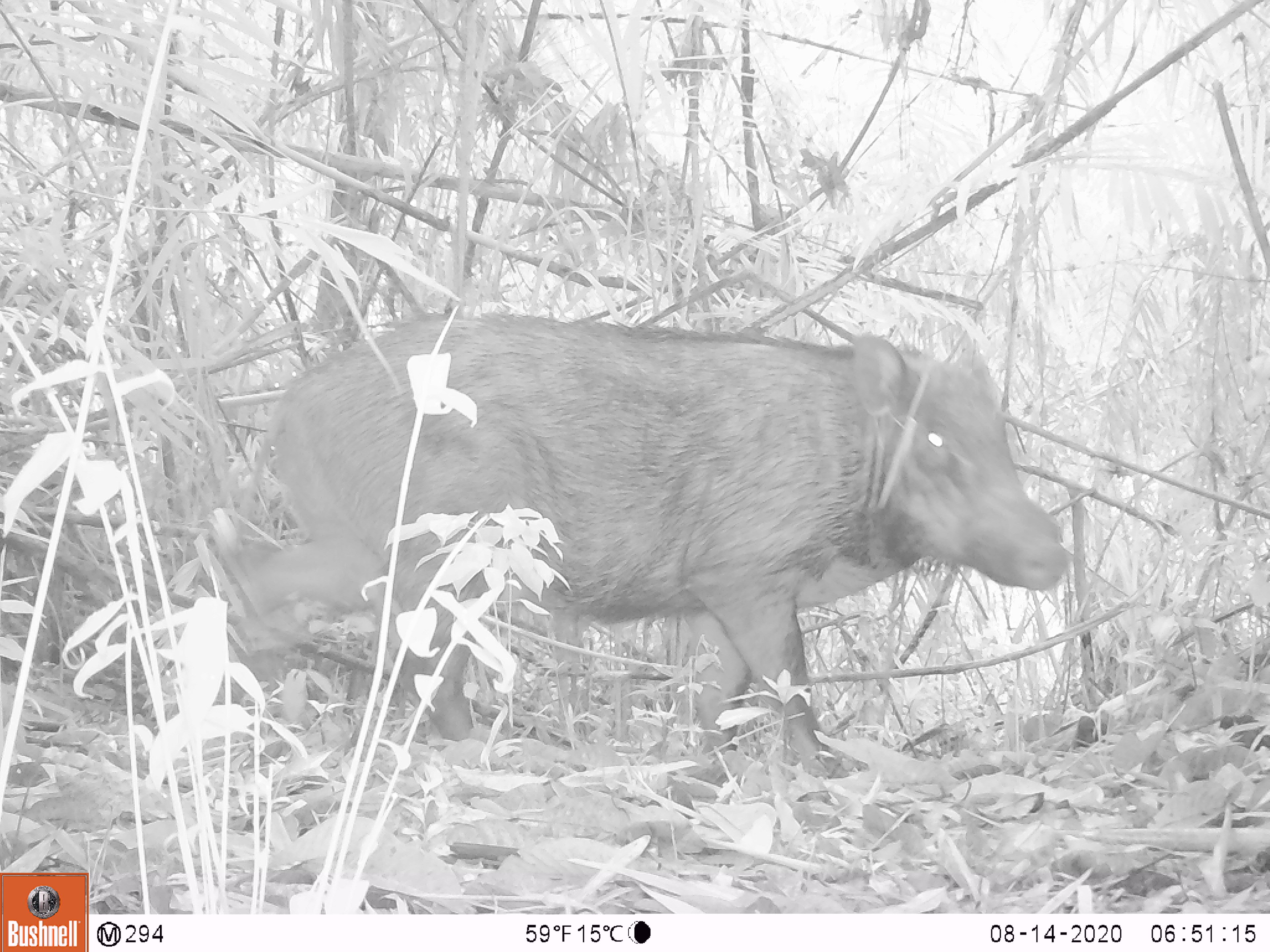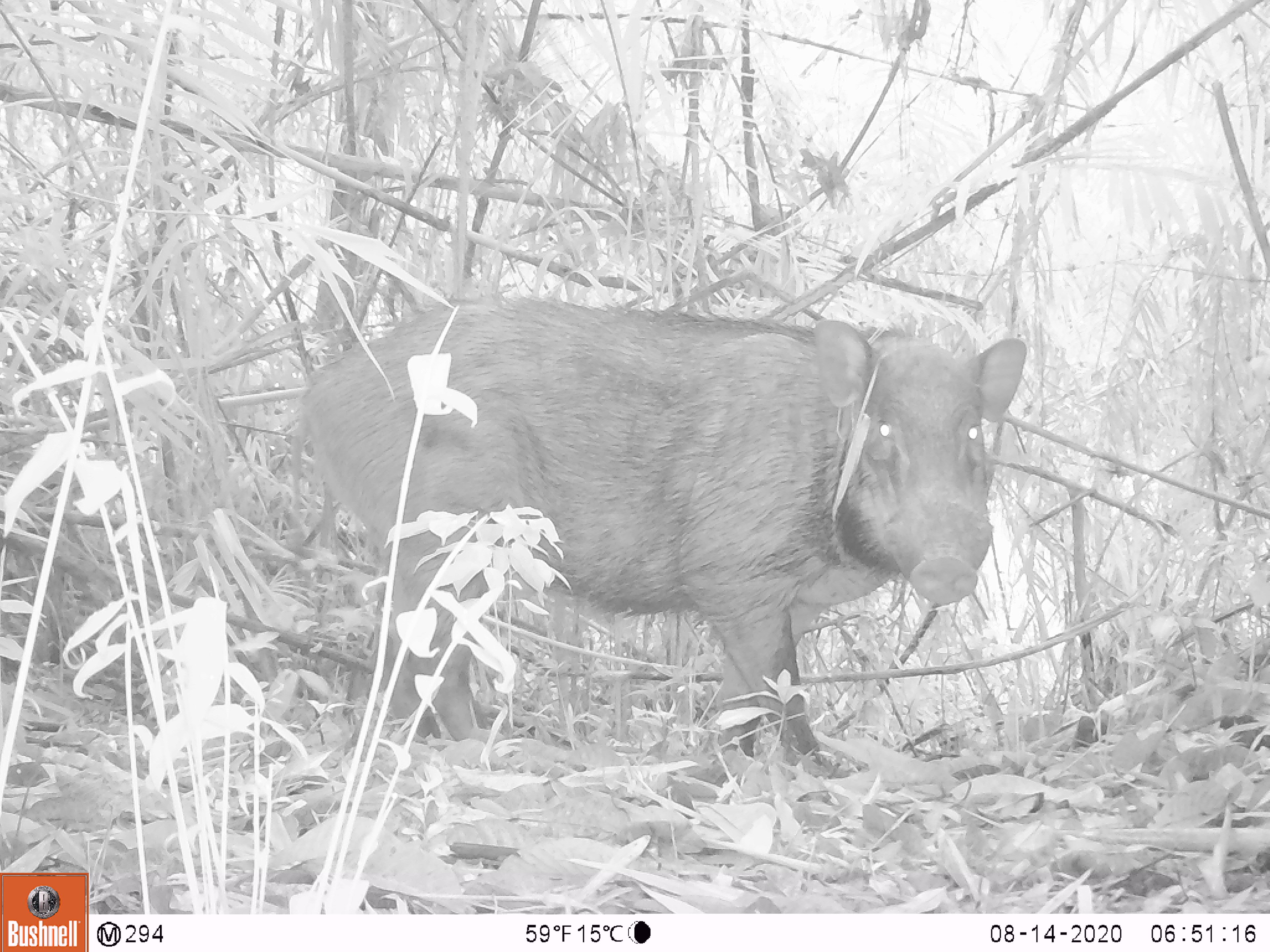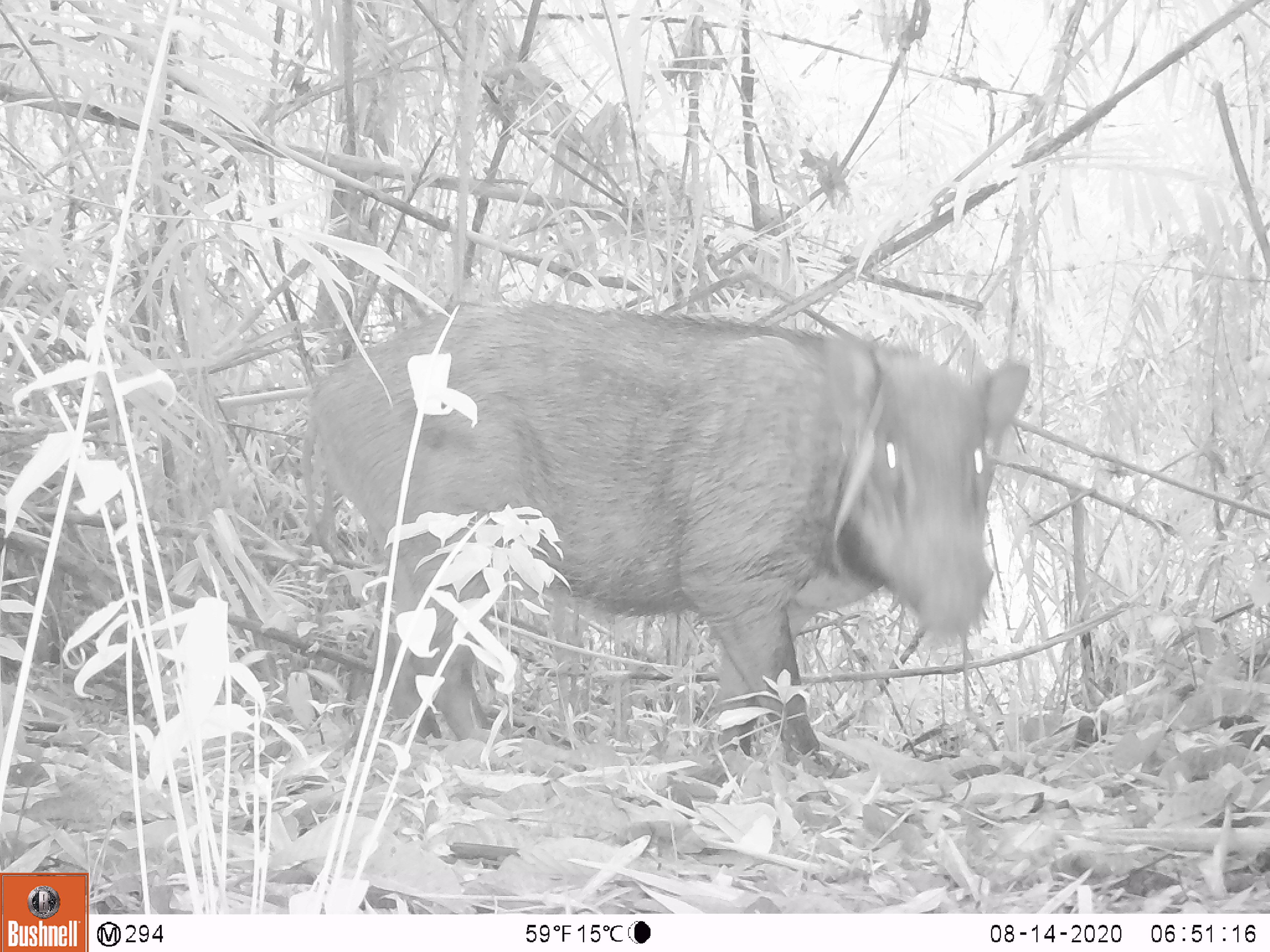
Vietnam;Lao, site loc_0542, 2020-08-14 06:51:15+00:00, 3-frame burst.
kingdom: Animalia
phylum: Chordata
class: Mammalia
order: Artiodactyla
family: Suidae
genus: Sus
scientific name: Sus scrofa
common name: eurasian wild pig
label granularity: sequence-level